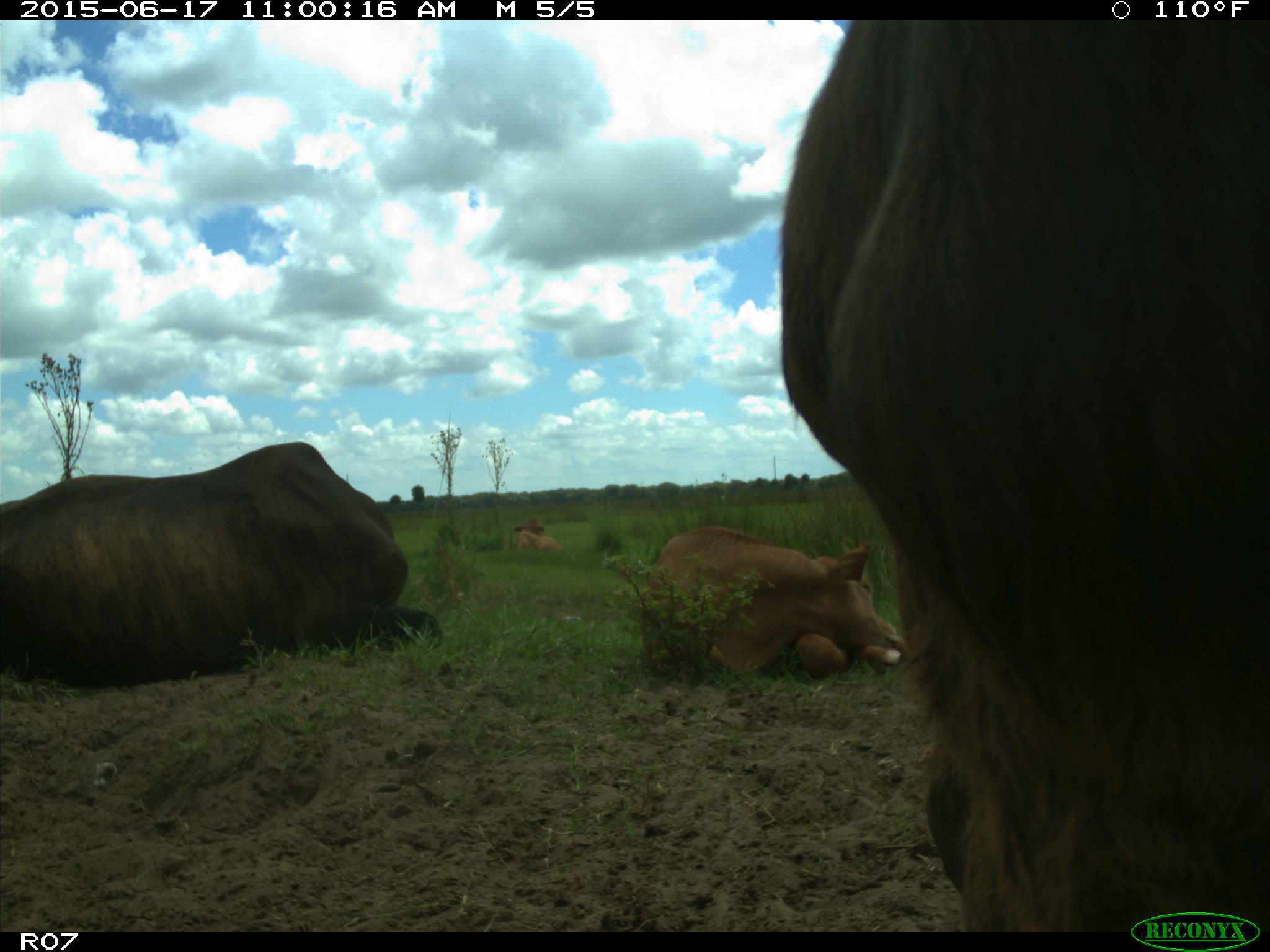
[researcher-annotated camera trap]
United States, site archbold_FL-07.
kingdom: Animalia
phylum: Chordata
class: Mammalia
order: Artiodactyla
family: Bovidae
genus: Bos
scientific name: Bos taurus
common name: domestic cow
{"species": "Bos taurus (domestic cow)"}